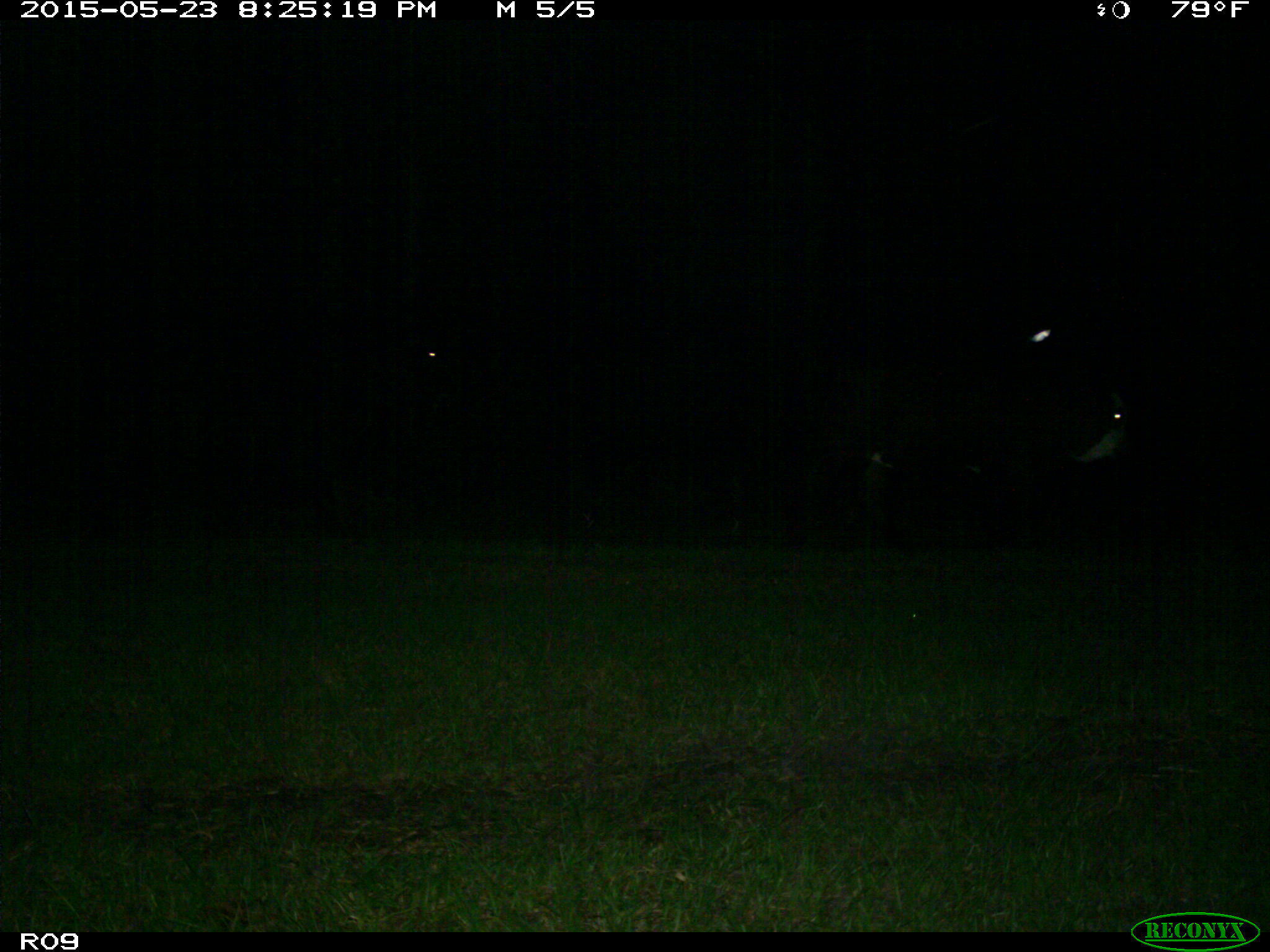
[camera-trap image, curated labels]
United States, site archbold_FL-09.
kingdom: Animalia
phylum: Chordata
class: Mammalia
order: Artiodactyla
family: Bovidae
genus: Bos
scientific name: Bos taurus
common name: domestic cow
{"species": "Bos taurus (domestic cow)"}